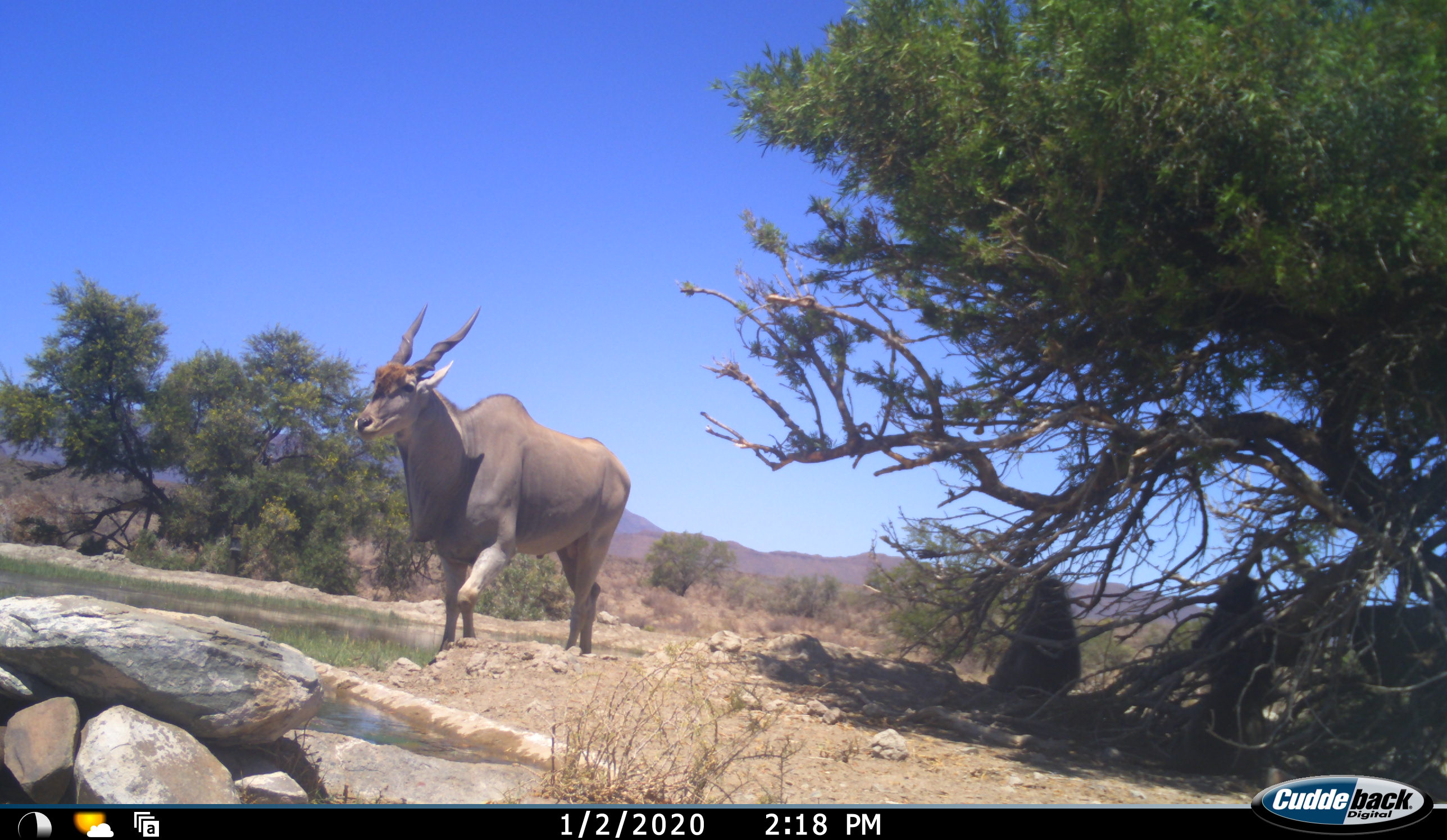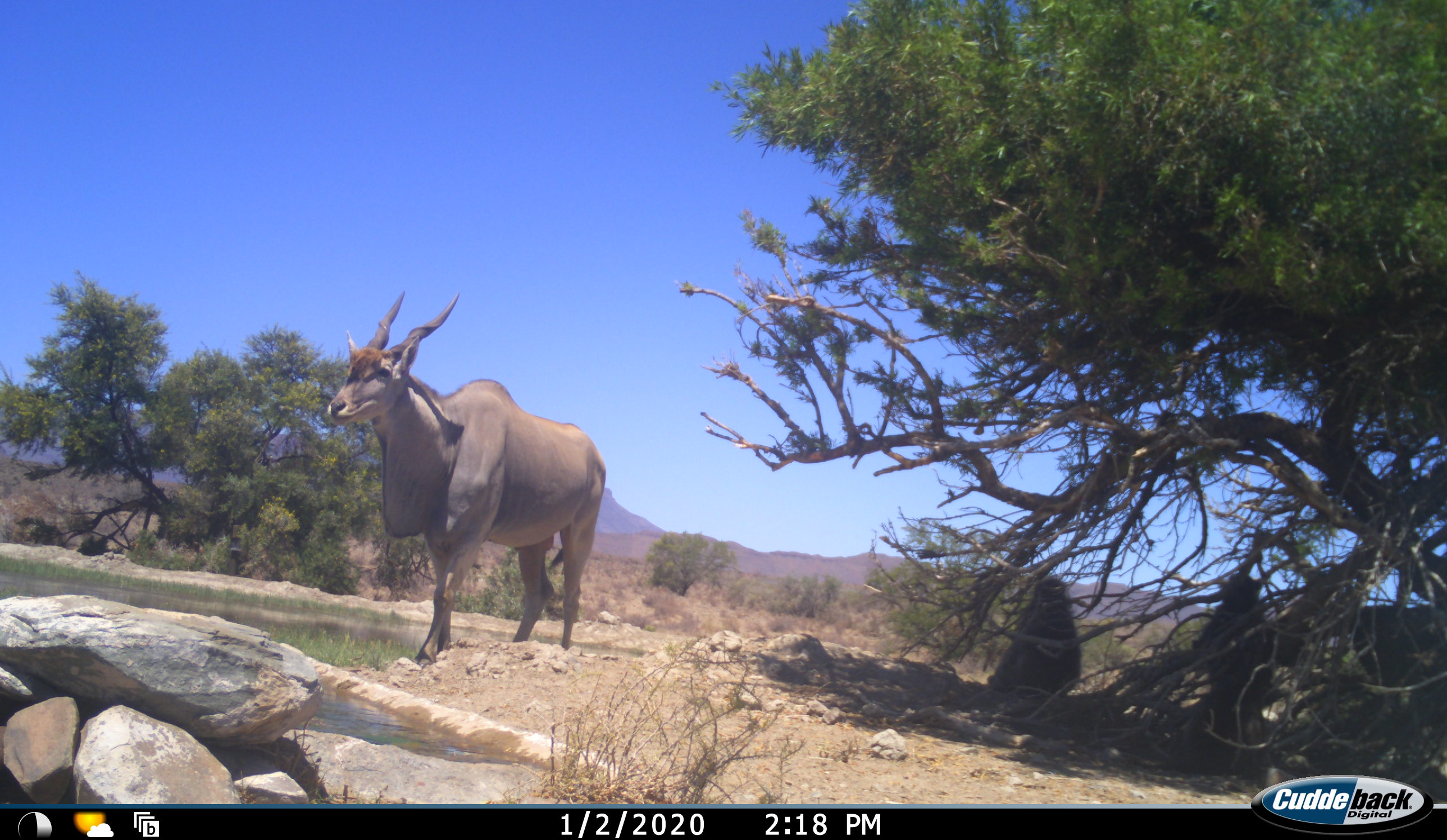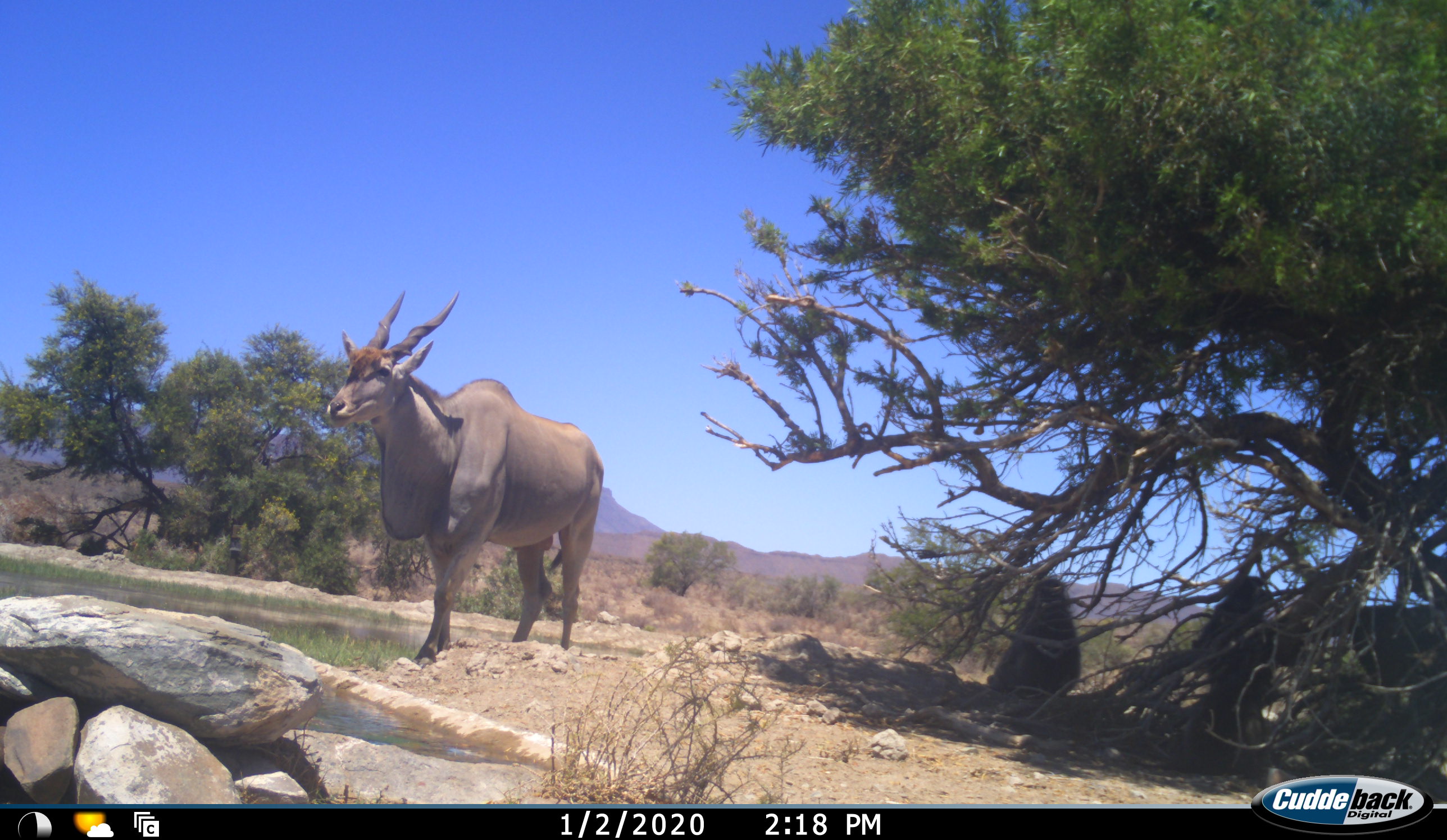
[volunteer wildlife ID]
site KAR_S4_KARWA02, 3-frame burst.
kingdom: Animalia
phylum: Chordata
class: Mammalia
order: Primates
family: Cercopithecidae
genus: Papio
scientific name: Papio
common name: baboon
Baboon (Papio), count 2. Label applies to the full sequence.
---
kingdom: Animalia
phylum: Chordata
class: Mammalia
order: Artiodactyla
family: Bovidae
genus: Tragelaphus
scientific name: Tragelaphus oryx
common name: eland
Eland (Tragelaphus oryx), count 1. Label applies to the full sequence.